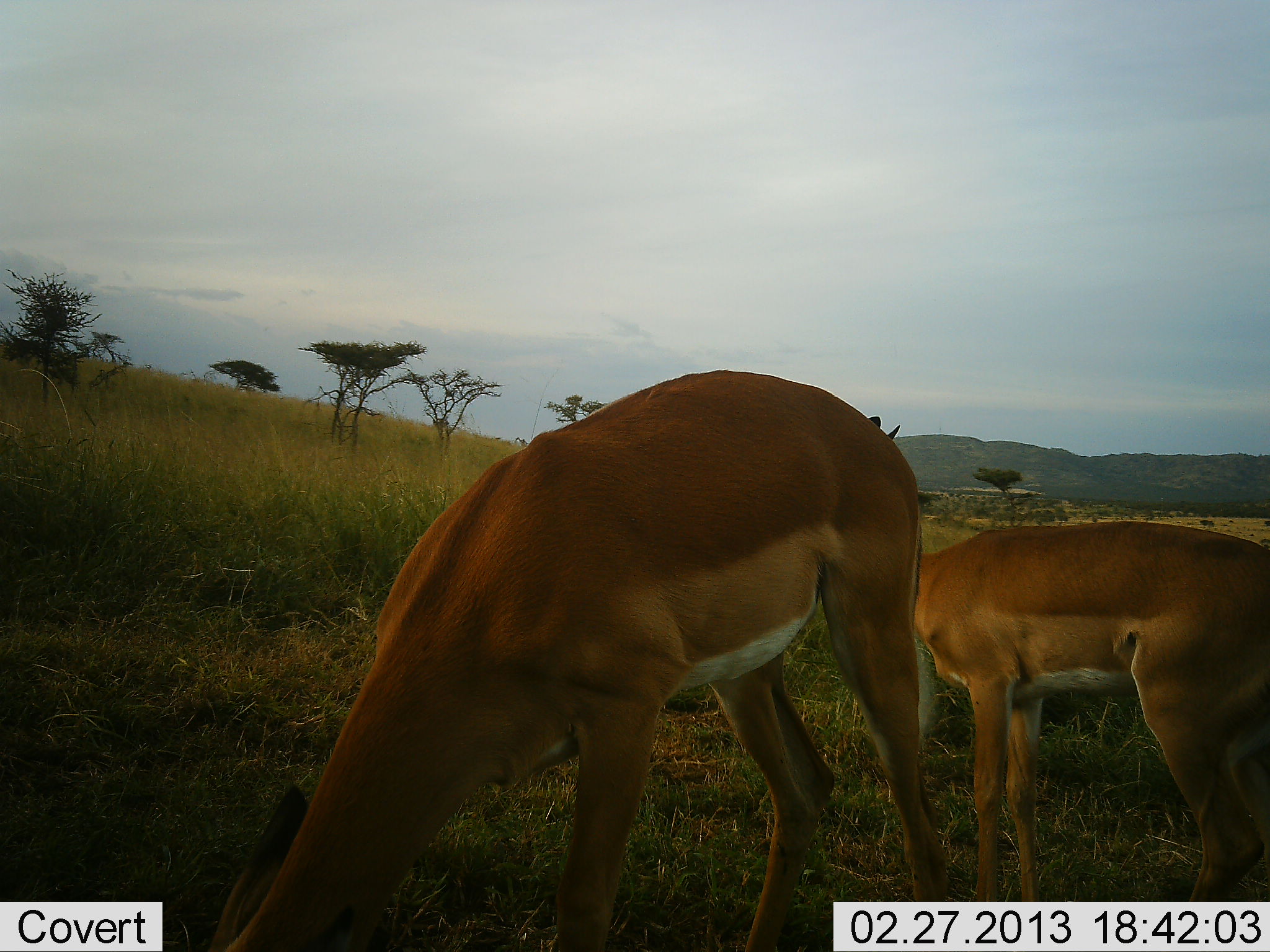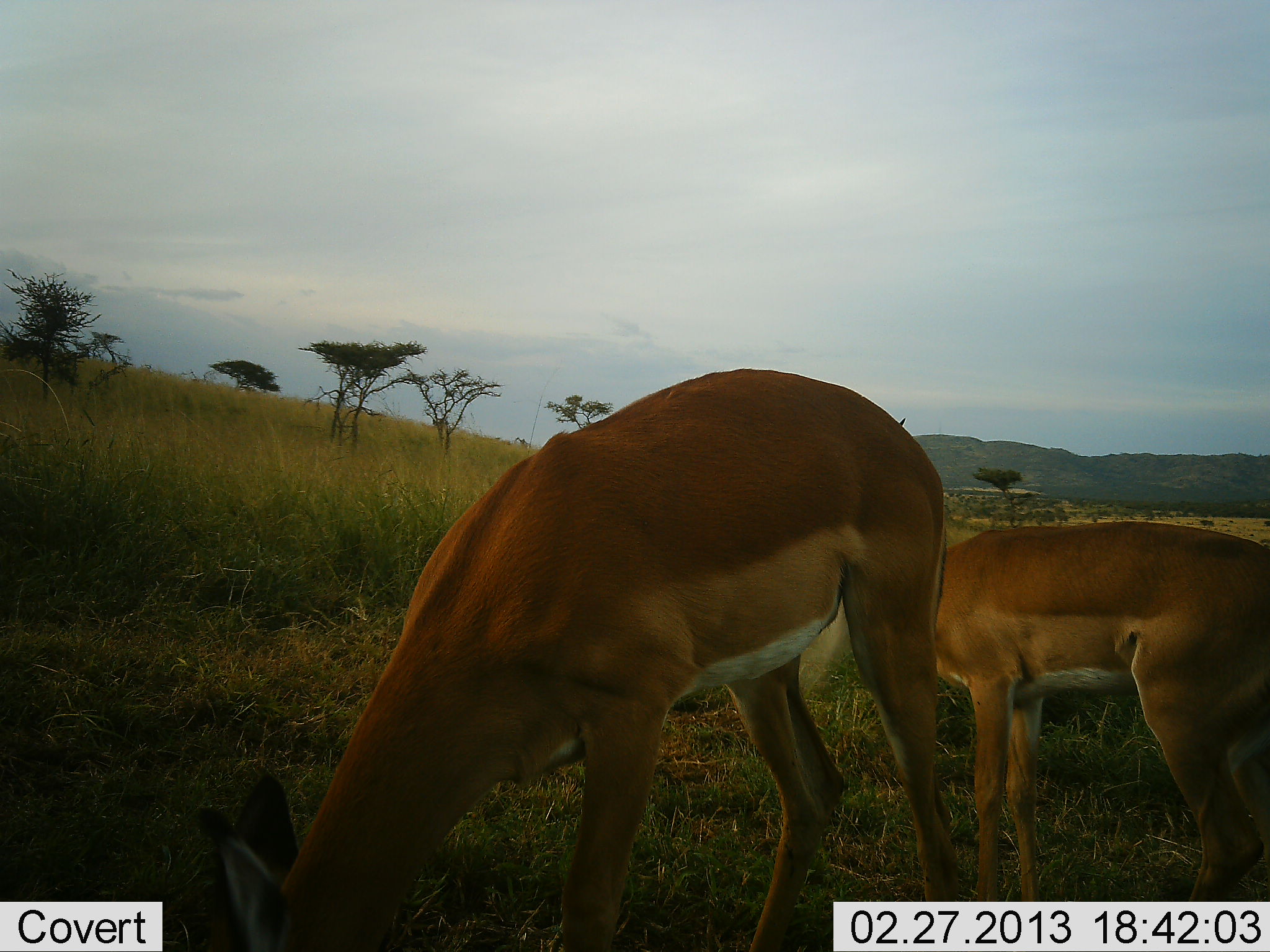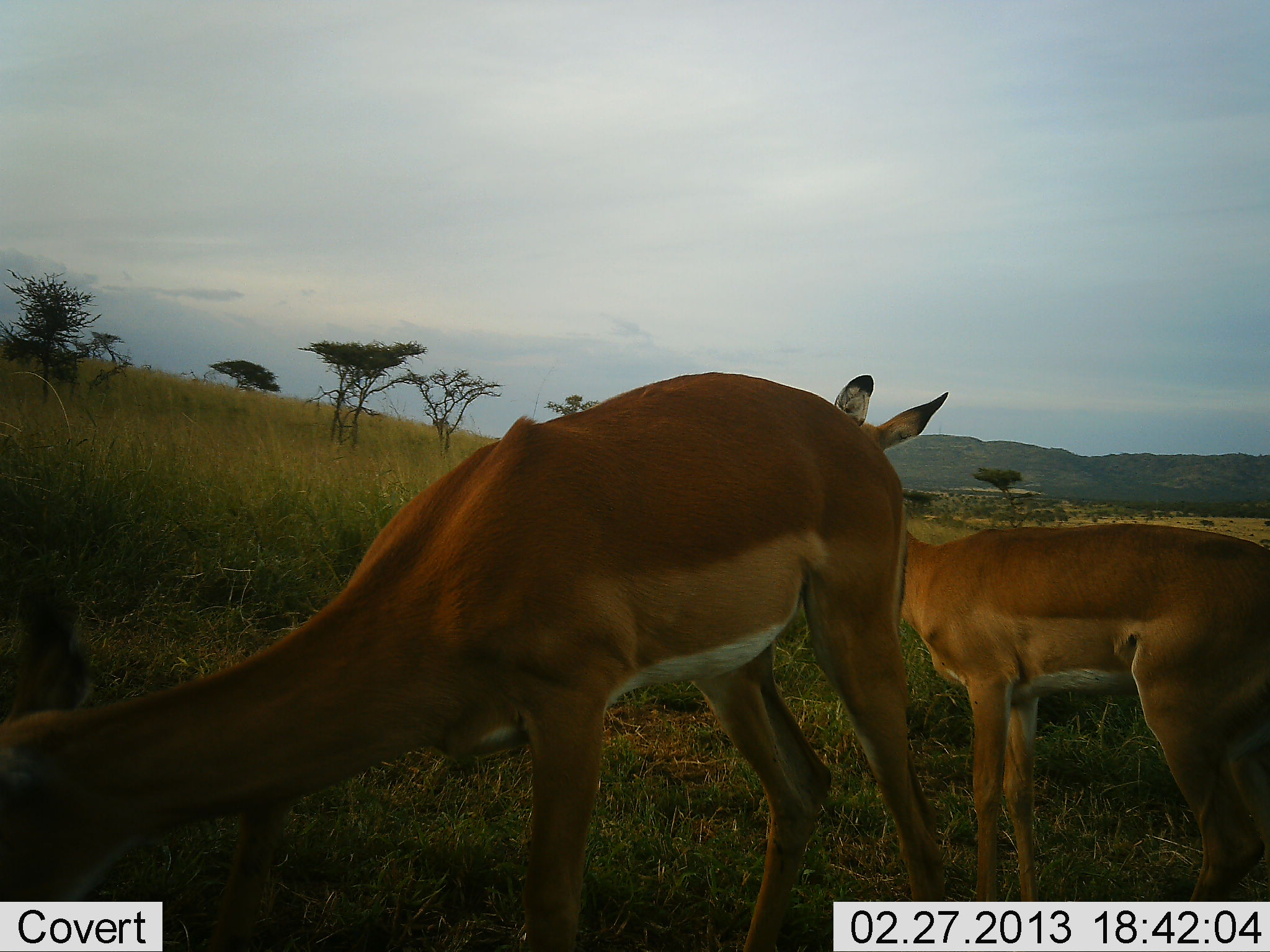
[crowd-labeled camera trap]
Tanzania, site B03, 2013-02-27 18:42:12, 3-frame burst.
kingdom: Animalia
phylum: Chordata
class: Mammalia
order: Artiodactyla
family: Bovidae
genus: Aepyceros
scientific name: Aepyceros melampus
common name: impala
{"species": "impala (Aepyceros melampus)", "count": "2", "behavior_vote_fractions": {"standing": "57%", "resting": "0%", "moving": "0%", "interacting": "0%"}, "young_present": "14%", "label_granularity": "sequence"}